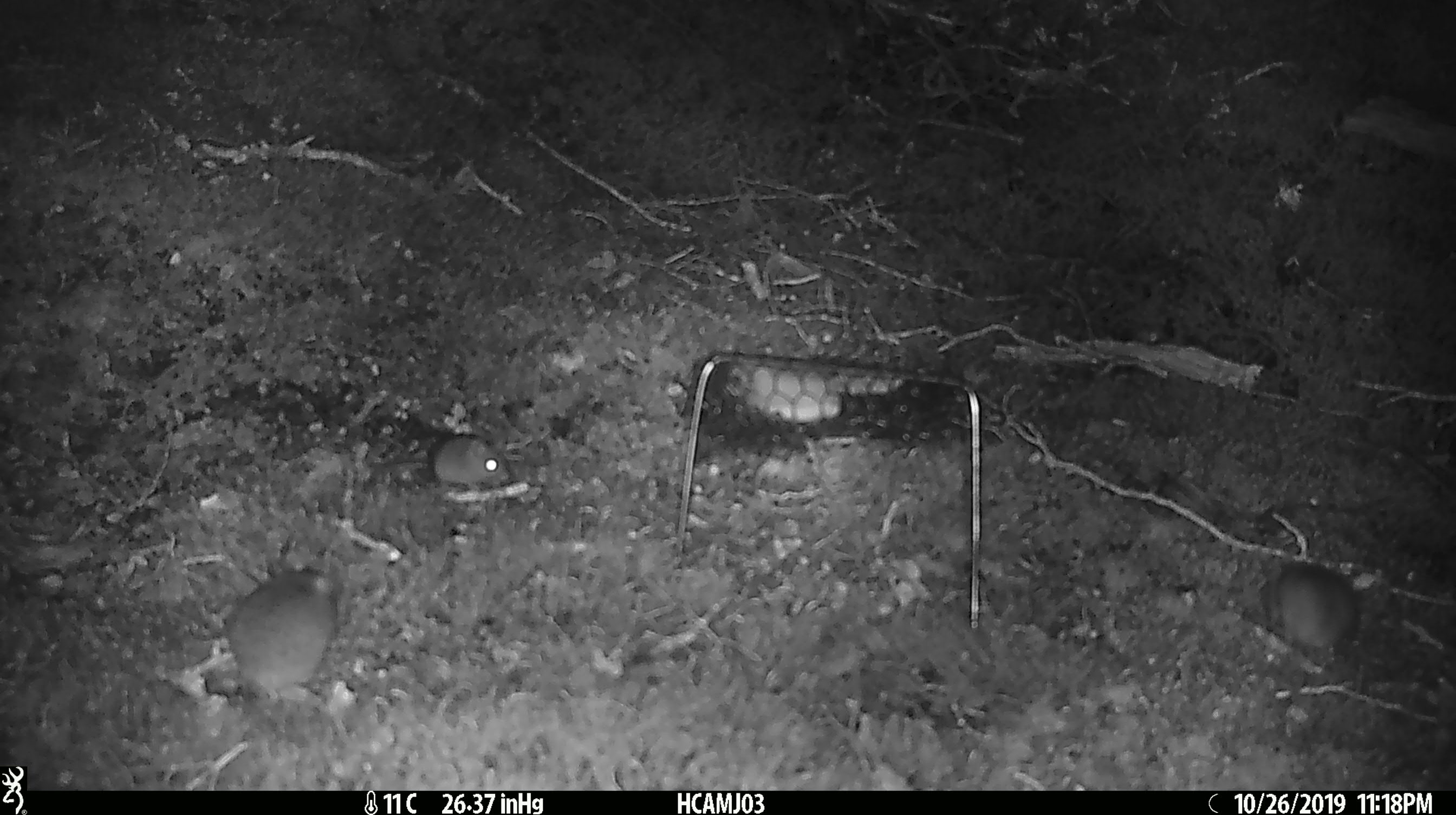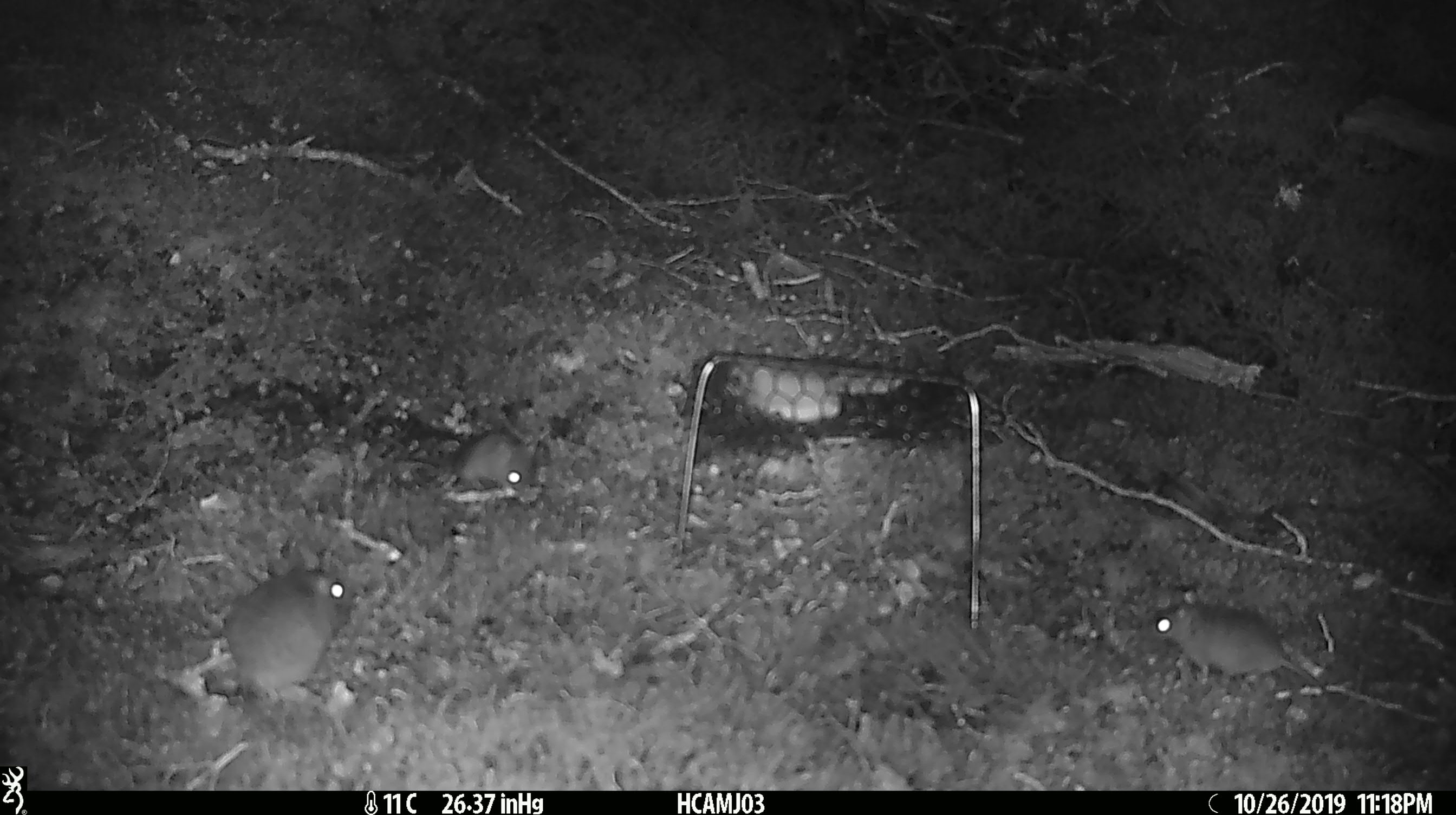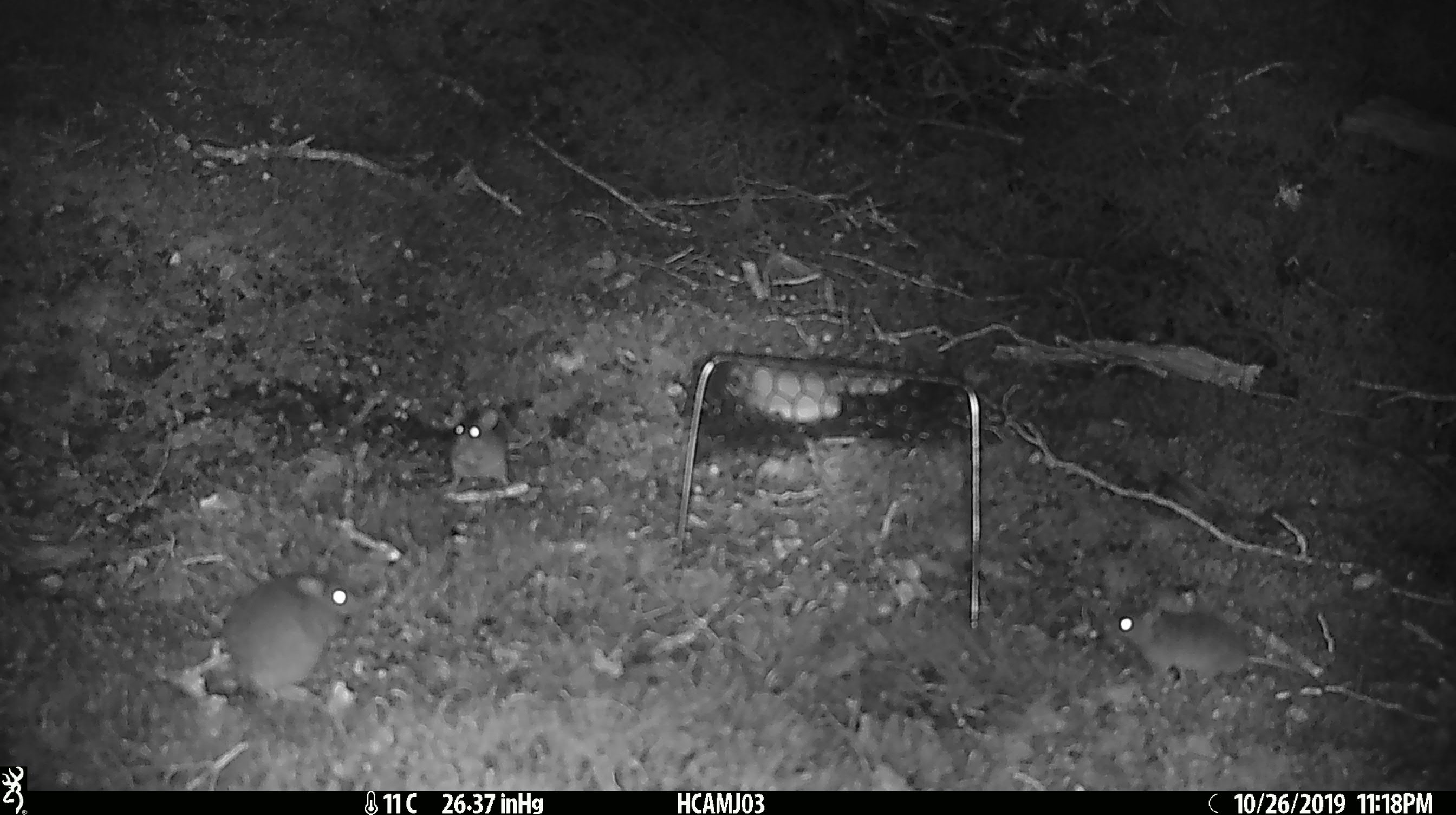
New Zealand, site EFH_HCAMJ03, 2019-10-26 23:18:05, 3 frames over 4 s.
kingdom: Animalia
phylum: Chordata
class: Mammalia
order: Rodentia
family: Muridae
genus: Mus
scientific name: Mus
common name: mouse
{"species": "mouse (Mus)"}